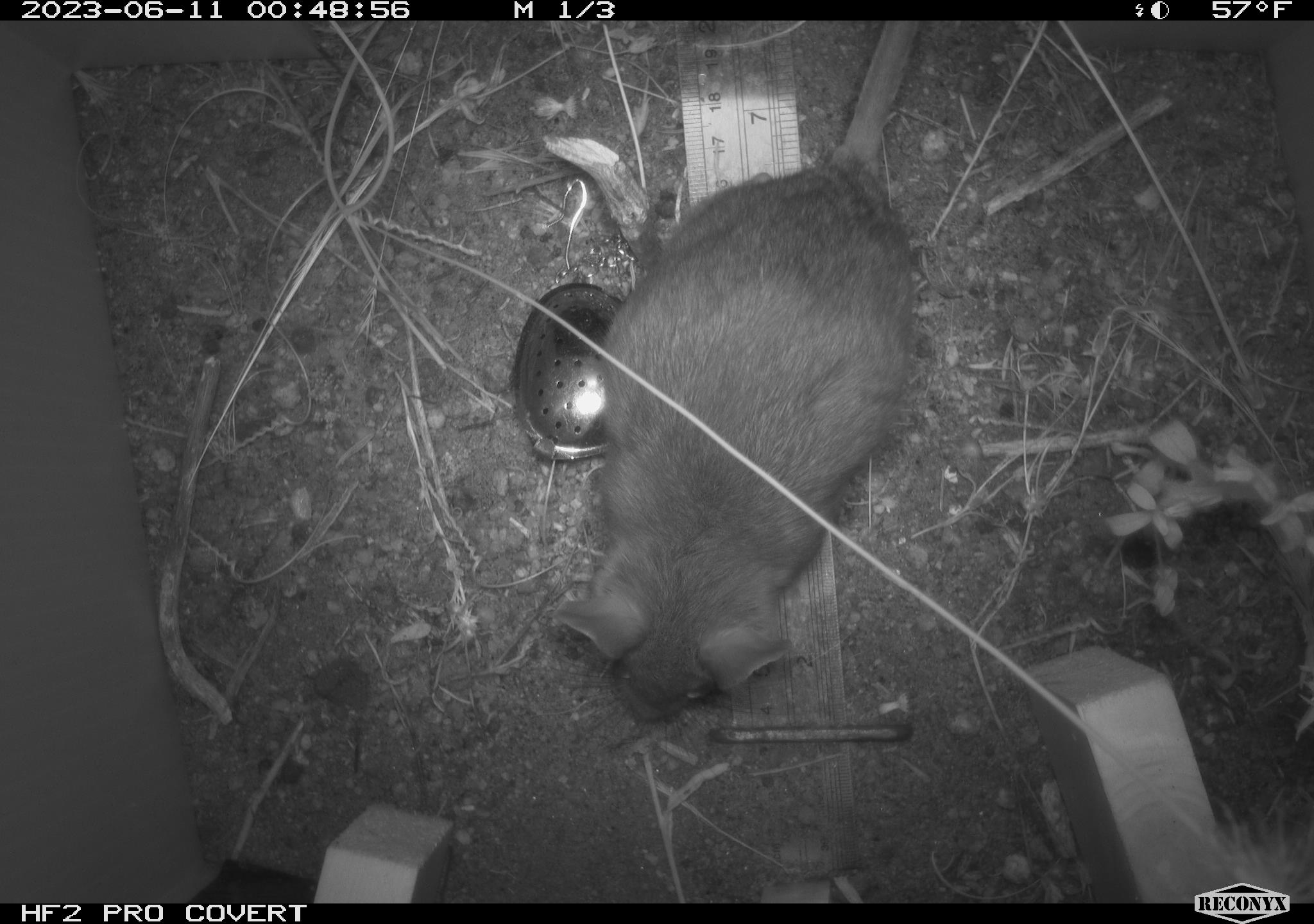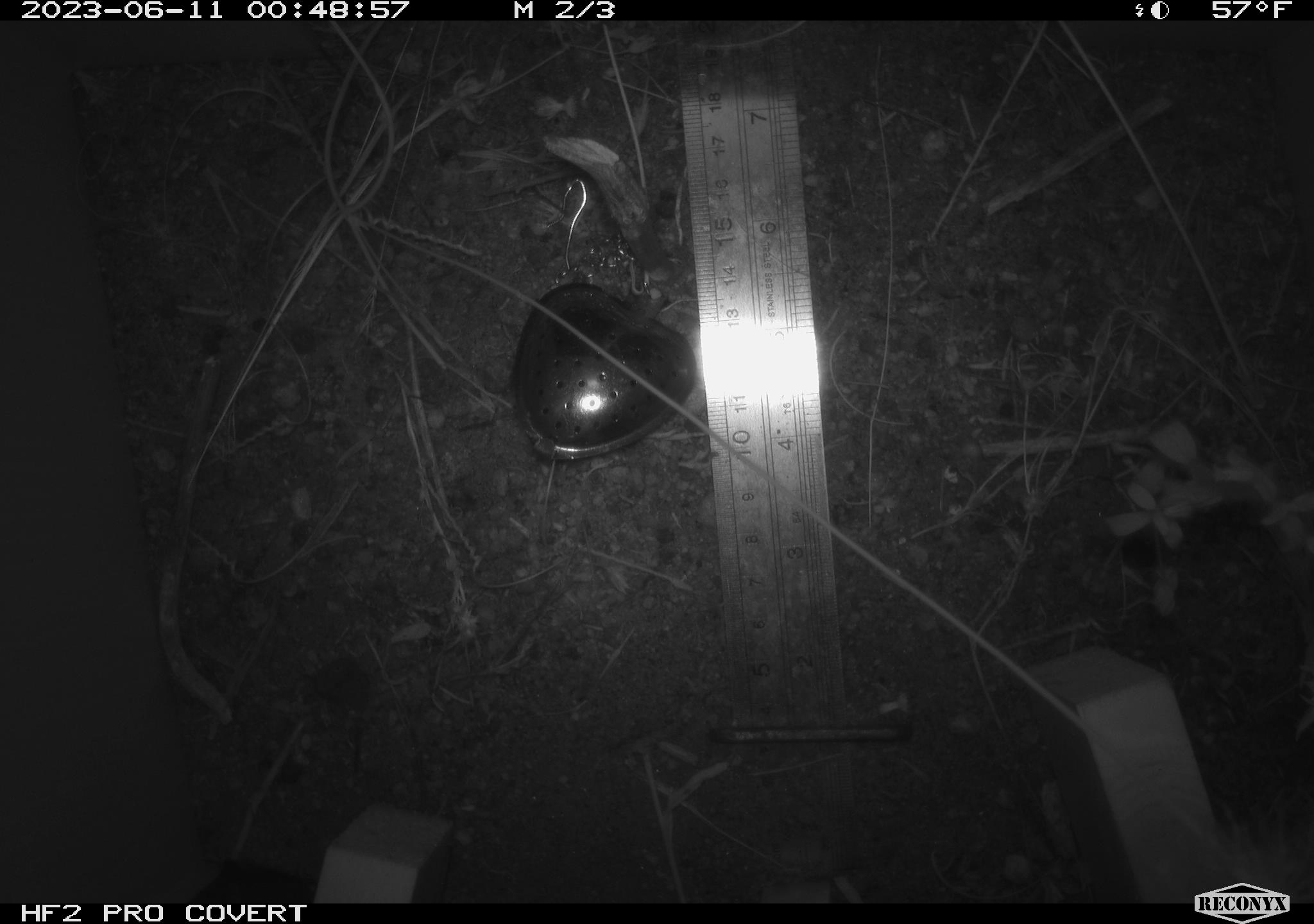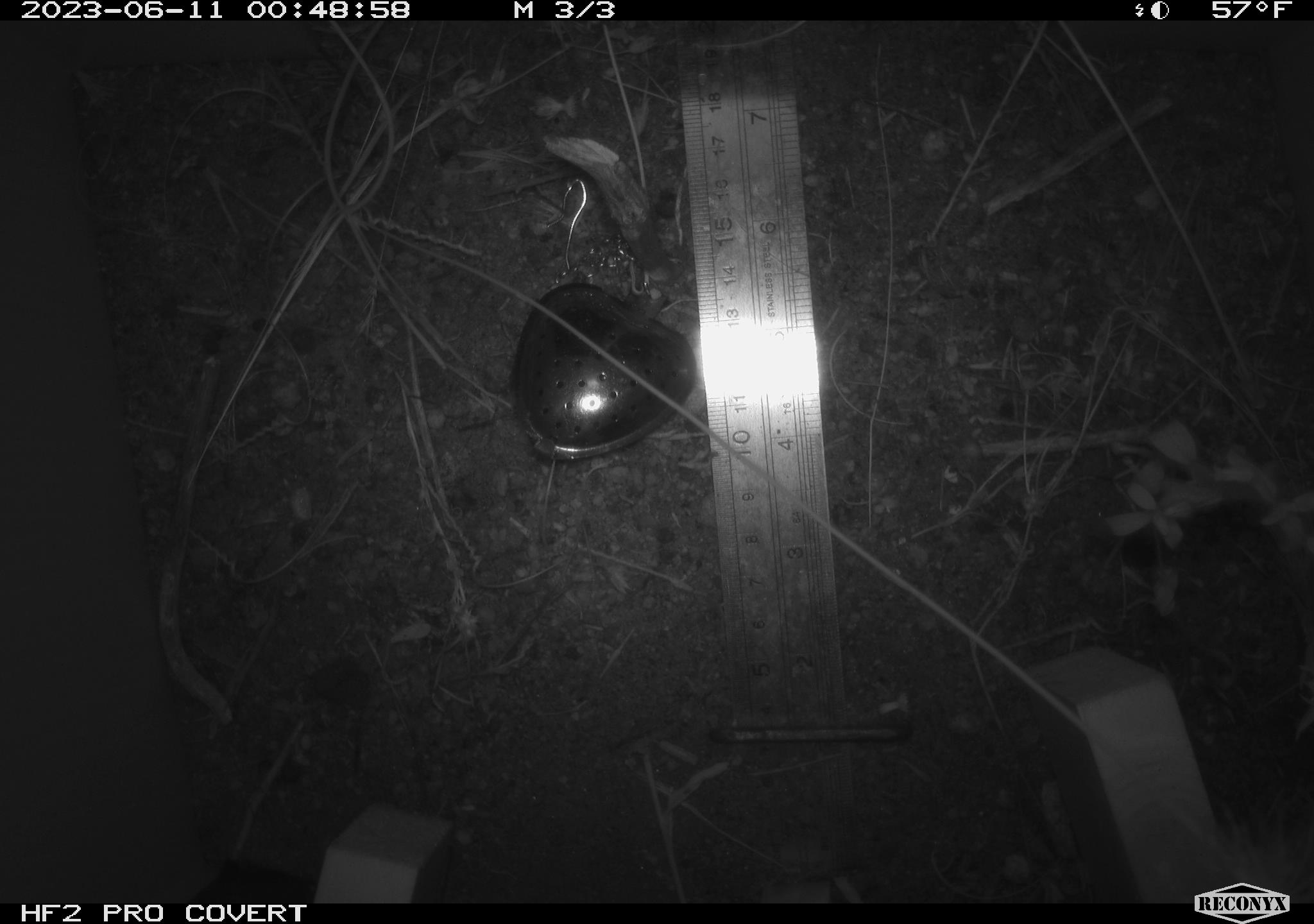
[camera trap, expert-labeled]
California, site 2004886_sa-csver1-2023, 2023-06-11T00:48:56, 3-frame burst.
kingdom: Animalia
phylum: Chordata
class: Mammalia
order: Rodentia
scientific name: Rodentia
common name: mouse species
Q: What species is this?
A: Mouse species (Rodentia).